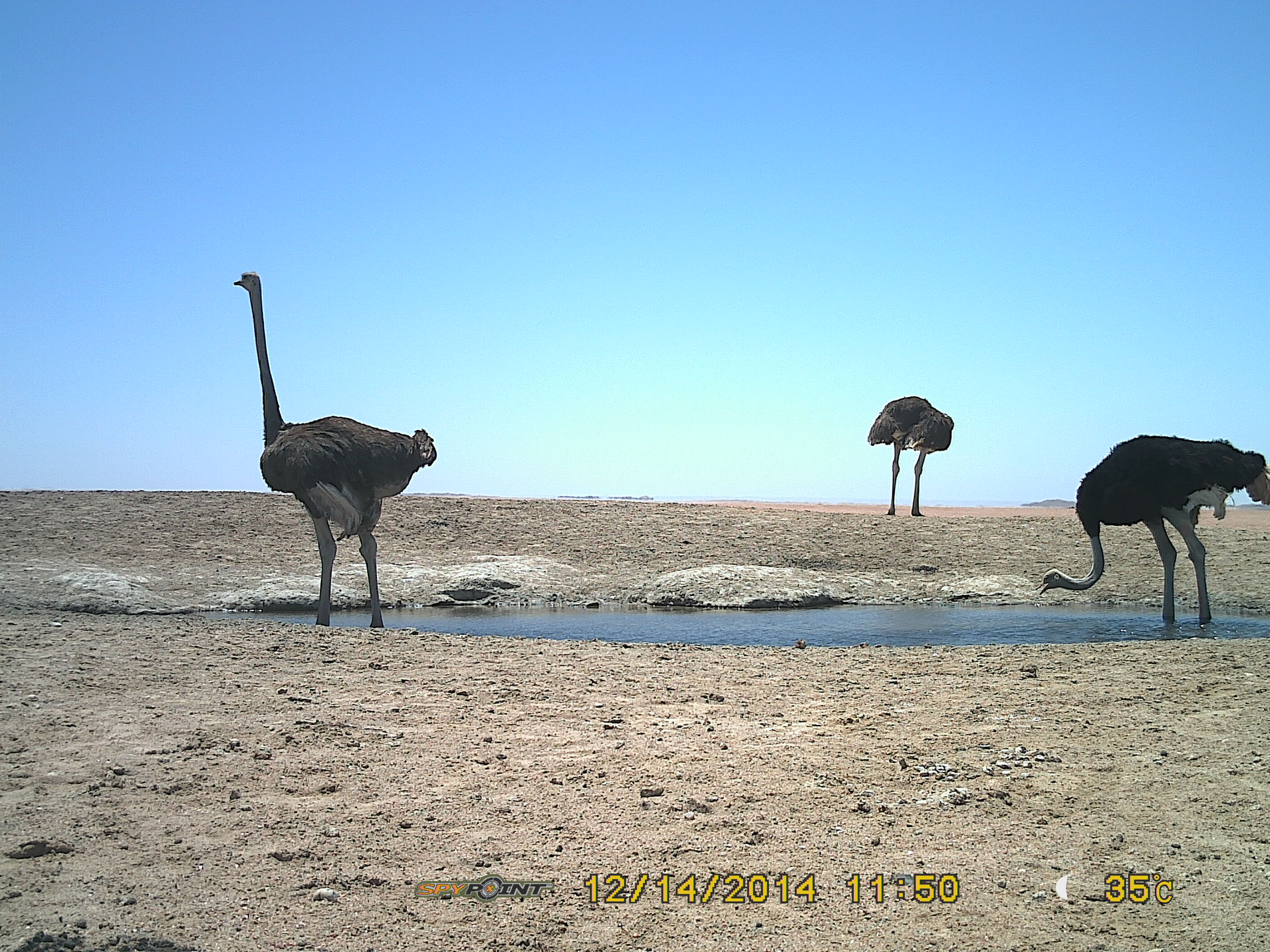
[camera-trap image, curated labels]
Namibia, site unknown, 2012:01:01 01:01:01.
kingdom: Animalia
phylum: Chordata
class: Aves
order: Struthioniformes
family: Struthionidae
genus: Struthio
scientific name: Struthio camelus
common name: common ostrich